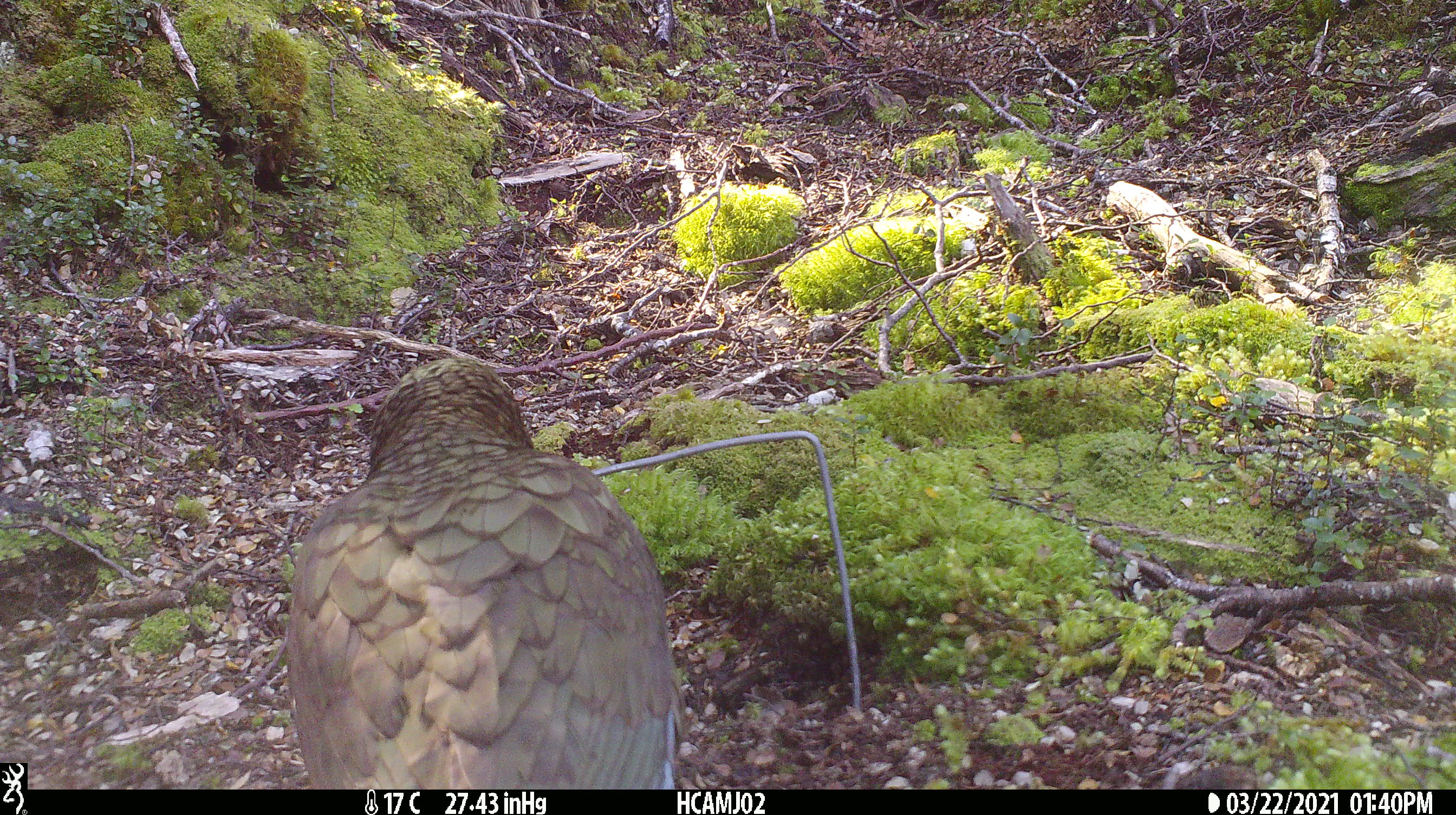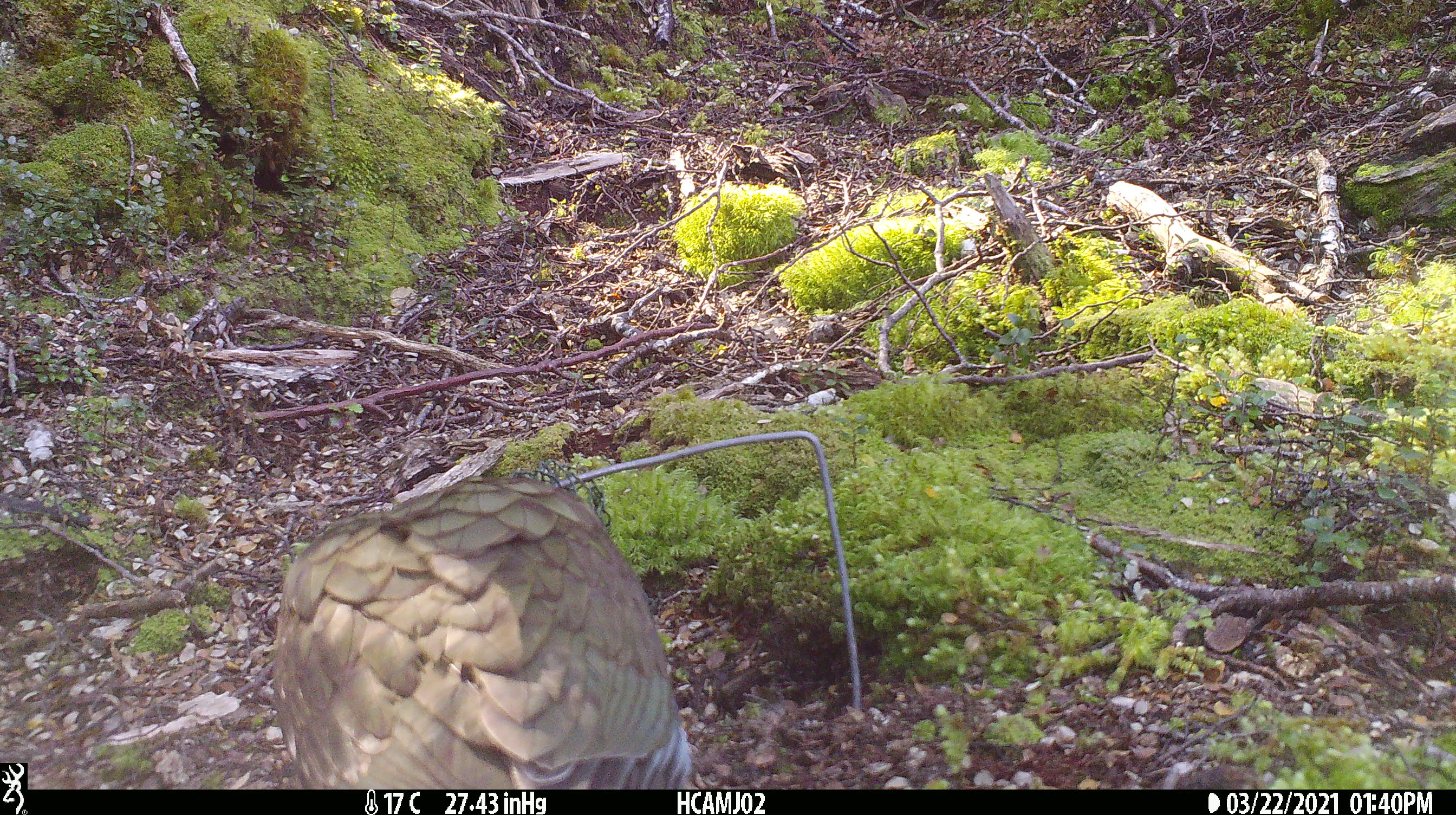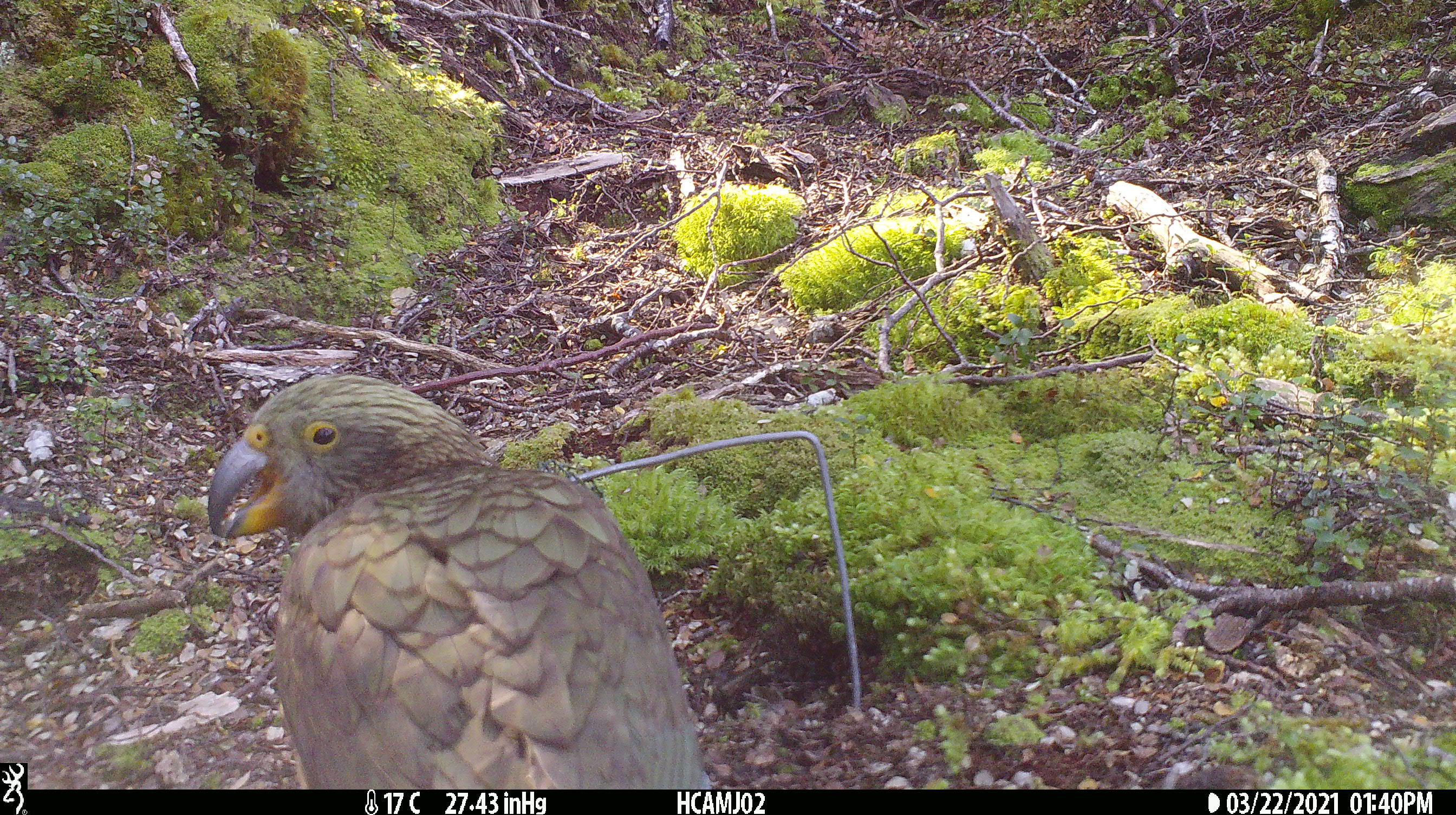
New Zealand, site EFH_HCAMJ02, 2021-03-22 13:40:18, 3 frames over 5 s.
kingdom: Animalia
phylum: Chordata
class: Aves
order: Psittaciformes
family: Strigopidae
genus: Nestor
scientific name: Nestor notabilis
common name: kea